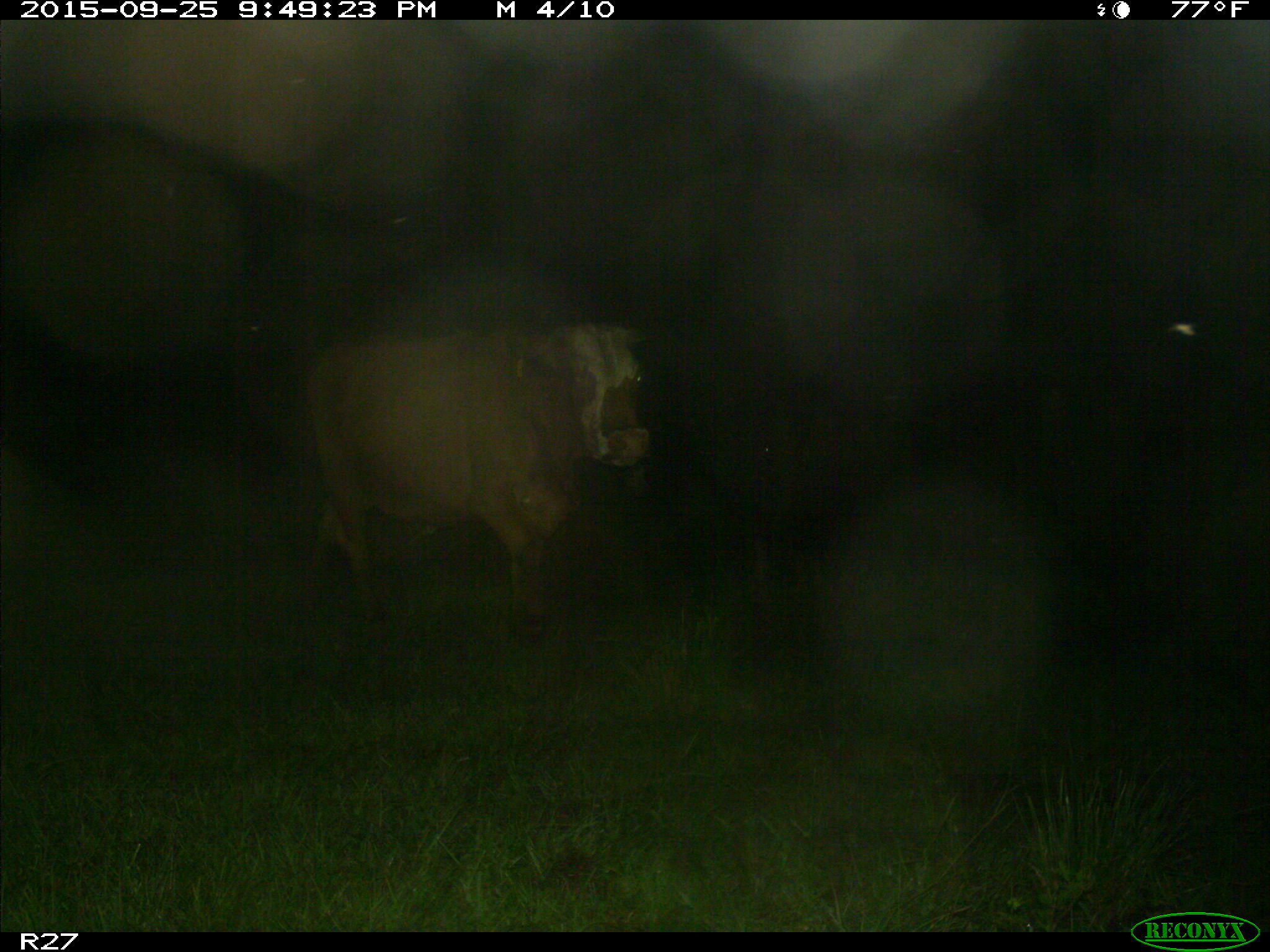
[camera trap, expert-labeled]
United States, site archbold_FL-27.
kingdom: Animalia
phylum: Chordata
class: Mammalia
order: Artiodactyla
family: Bovidae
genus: Bos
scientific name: Bos taurus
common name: domestic cow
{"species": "Bos taurus (domestic cow)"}